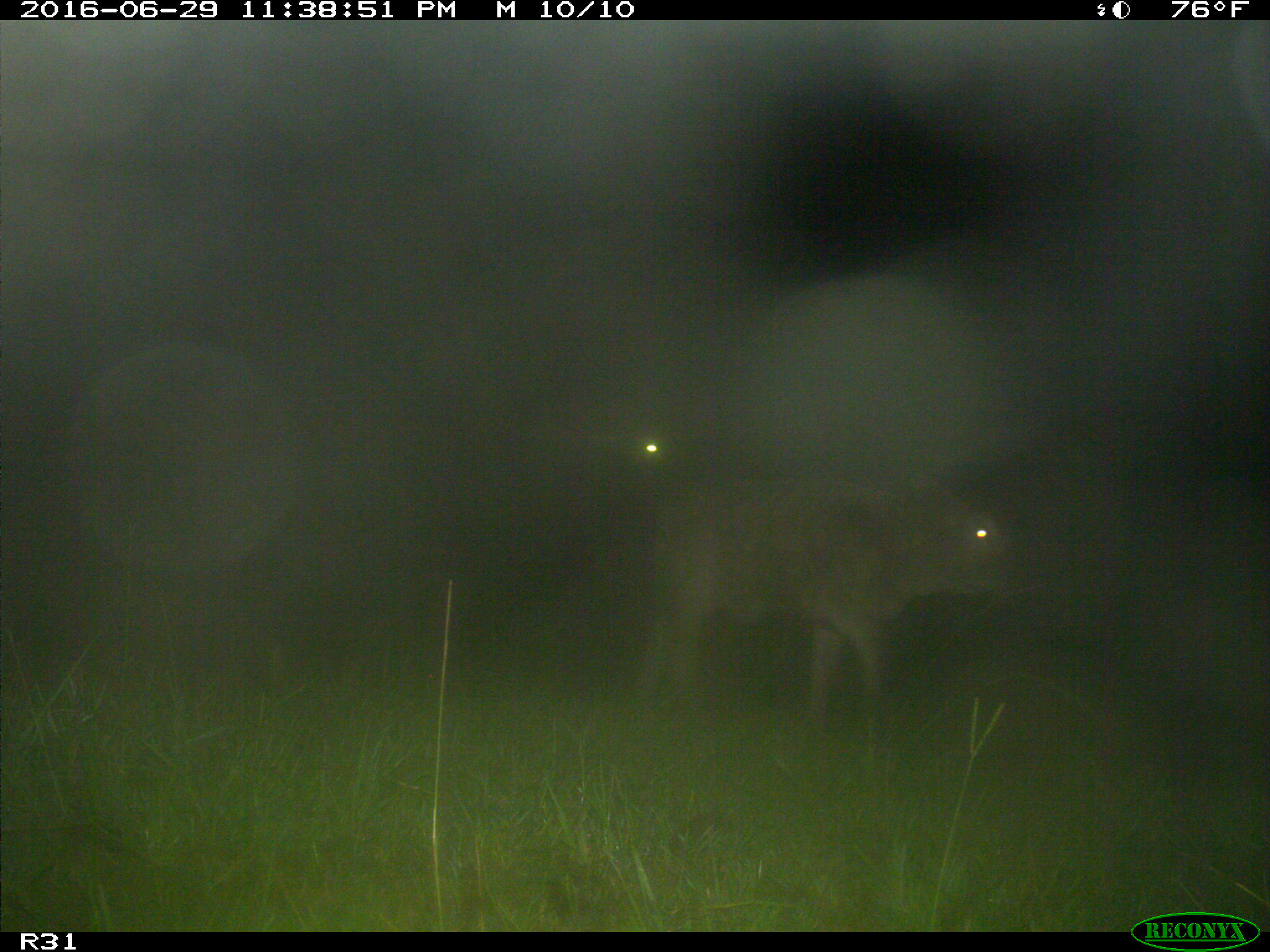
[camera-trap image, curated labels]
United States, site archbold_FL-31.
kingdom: Animalia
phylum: Chordata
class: Mammalia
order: Artiodactyla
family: Bovidae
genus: Bos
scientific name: Bos taurus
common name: domestic cow